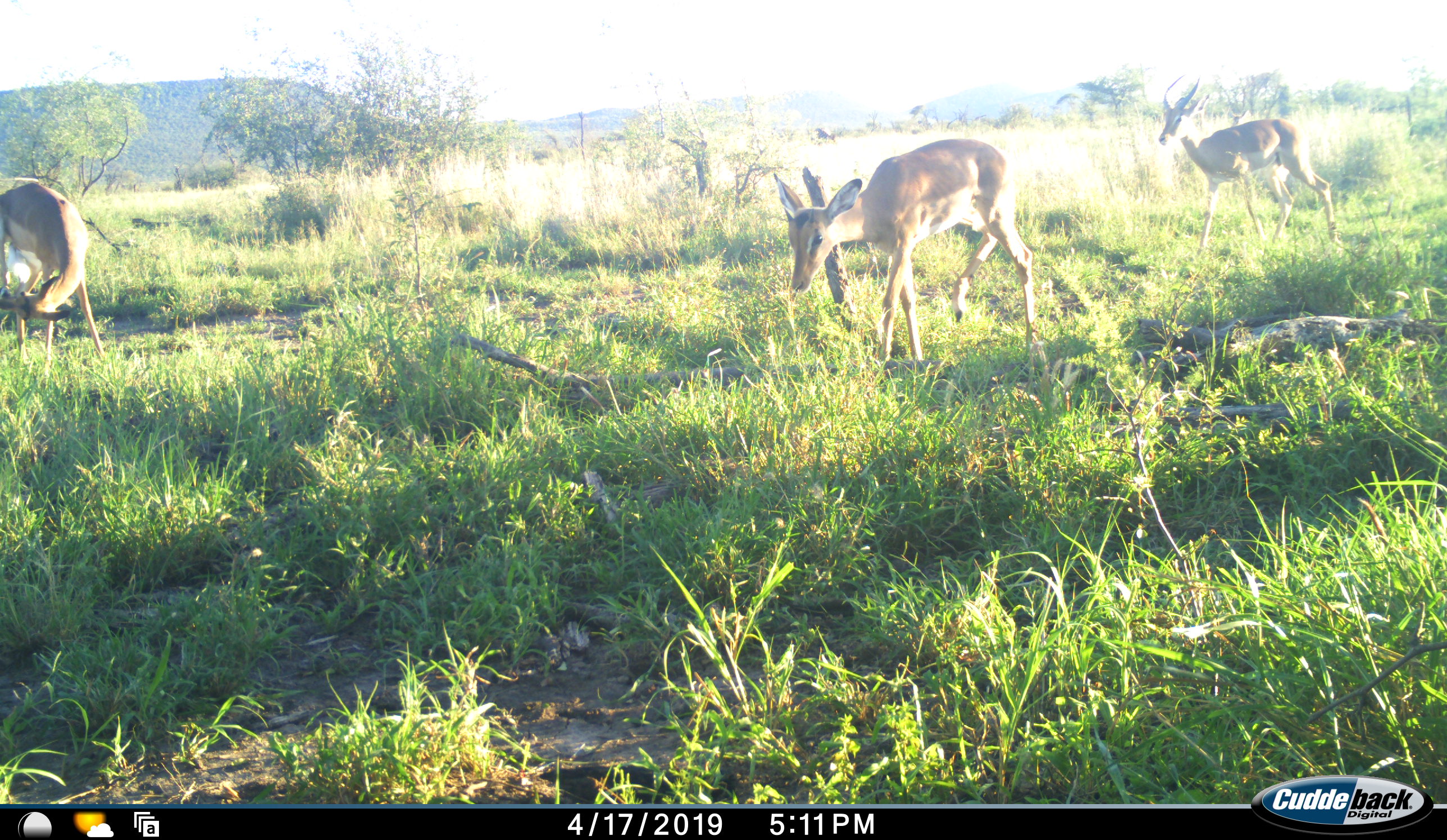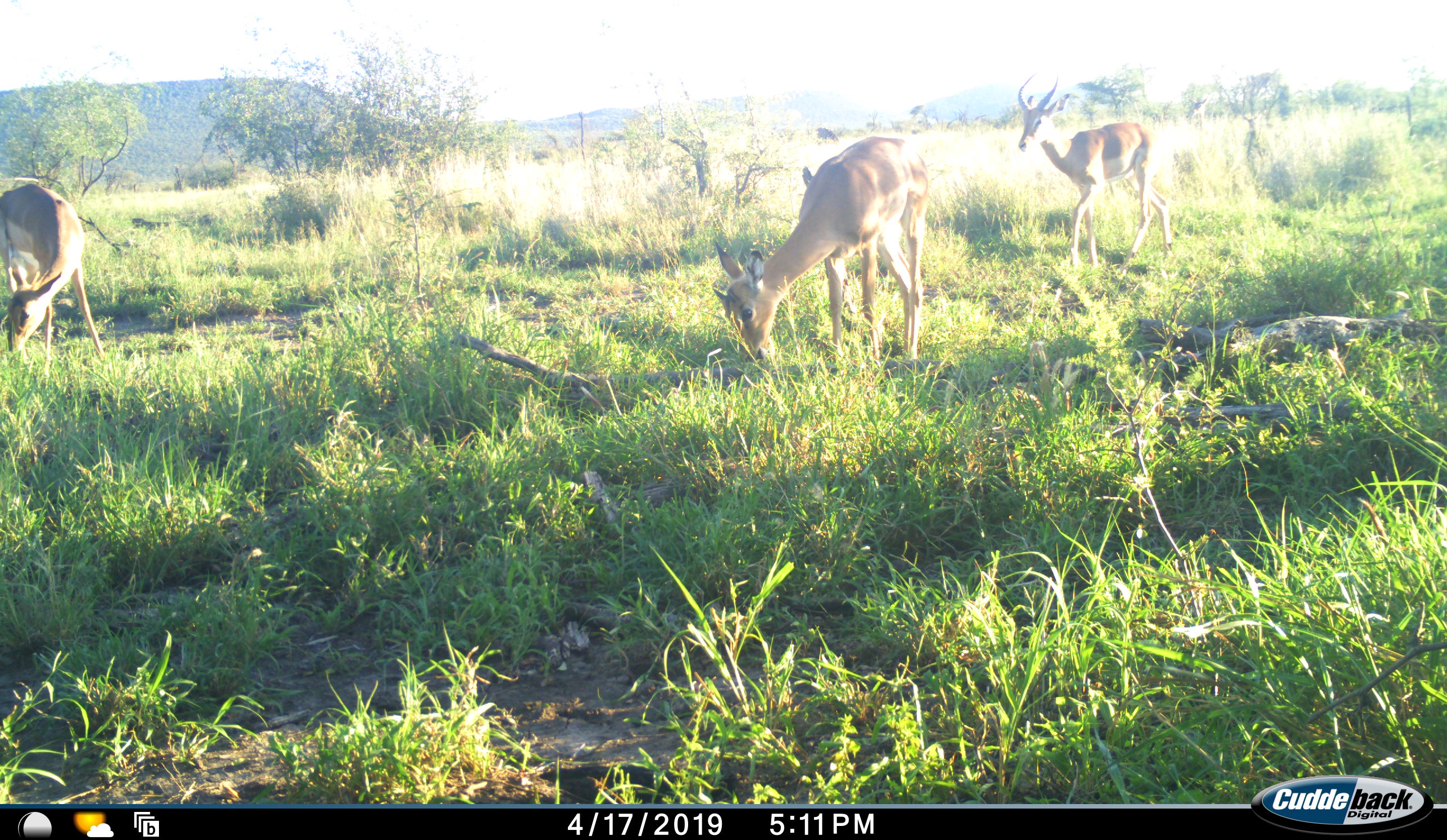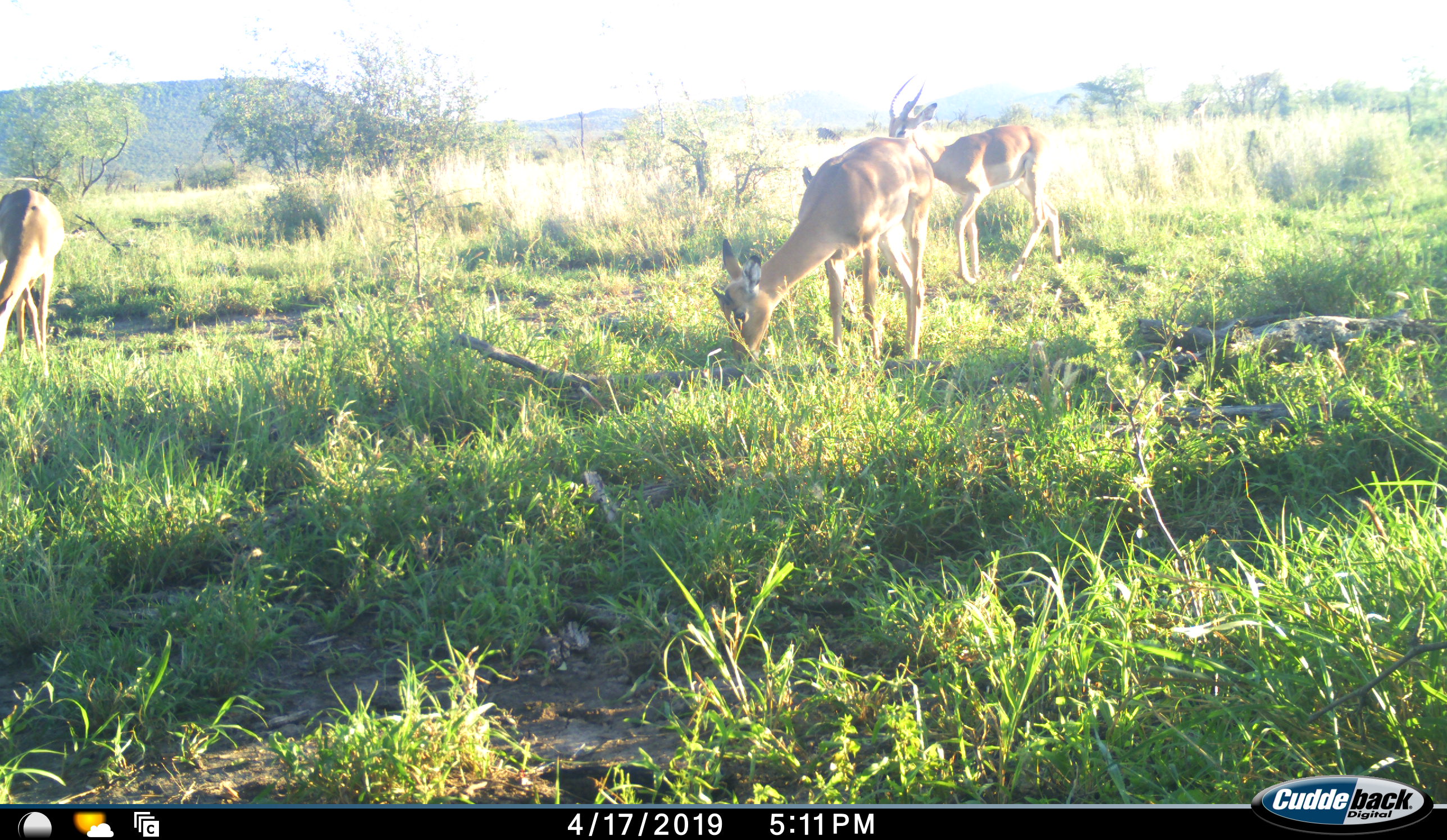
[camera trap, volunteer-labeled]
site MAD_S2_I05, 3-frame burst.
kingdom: Animalia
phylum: Chordata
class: Mammalia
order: Artiodactyla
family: Bovidae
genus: Aepyceros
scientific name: Aepyceros melampus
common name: impala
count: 3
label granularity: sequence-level